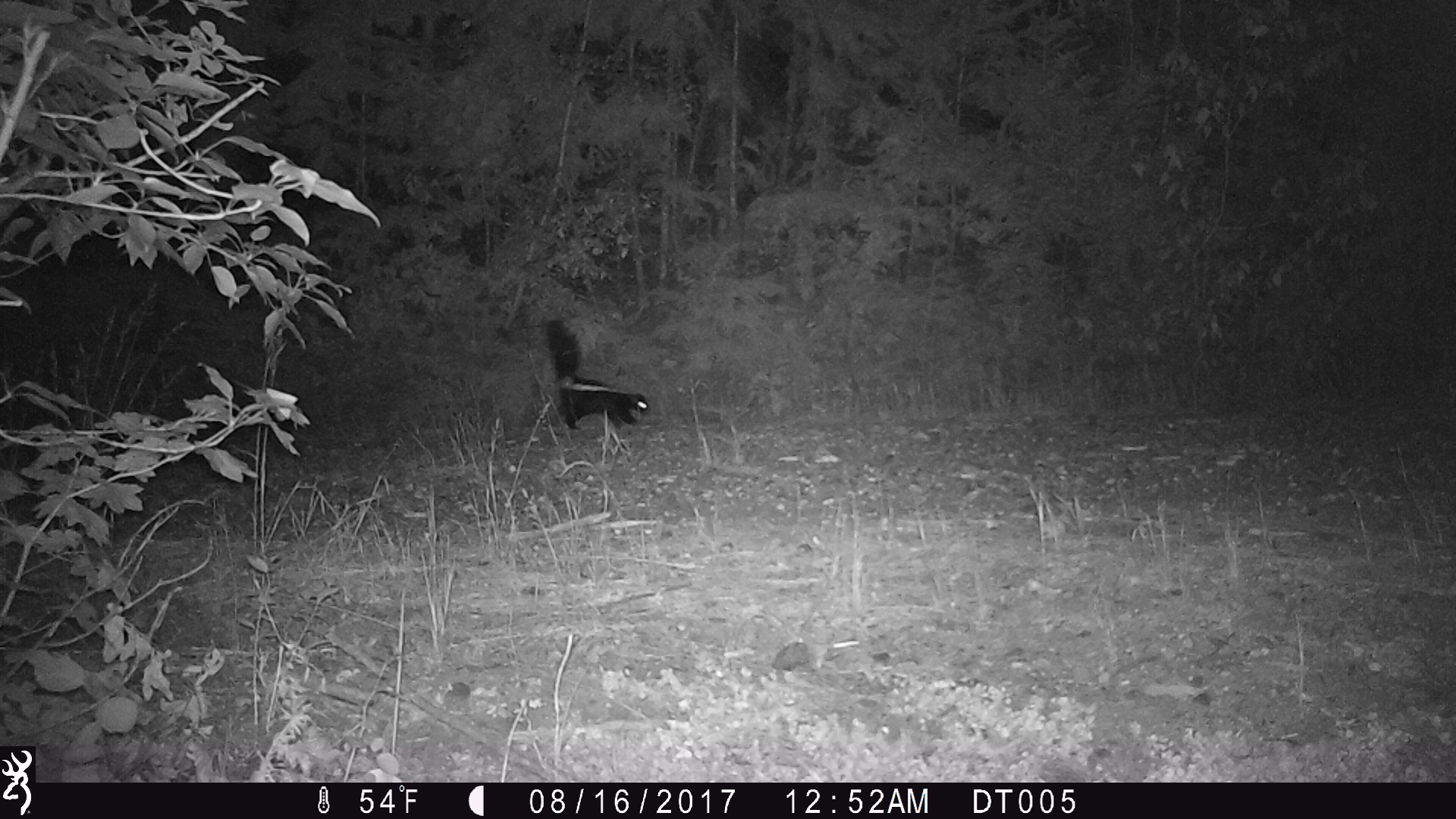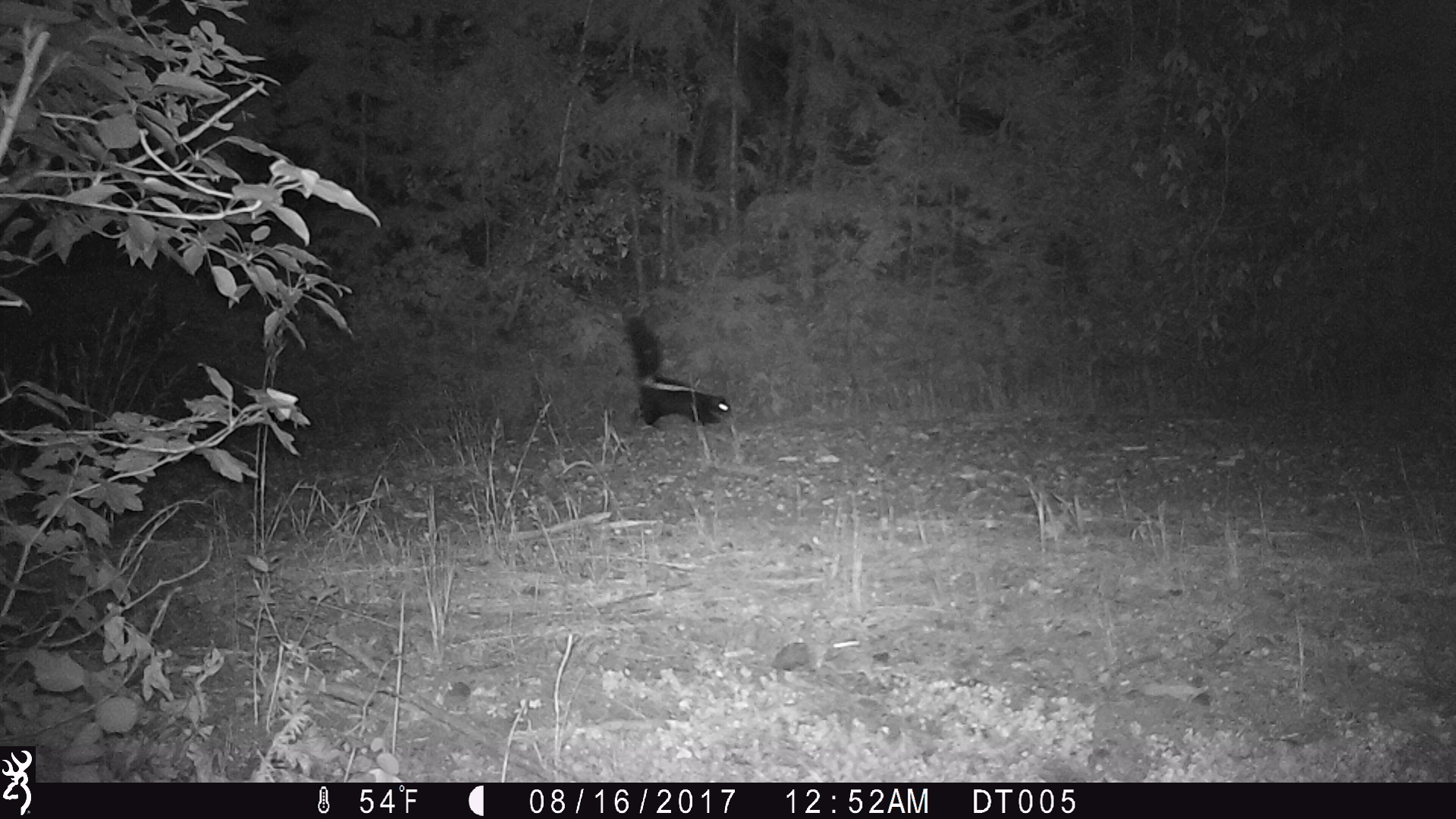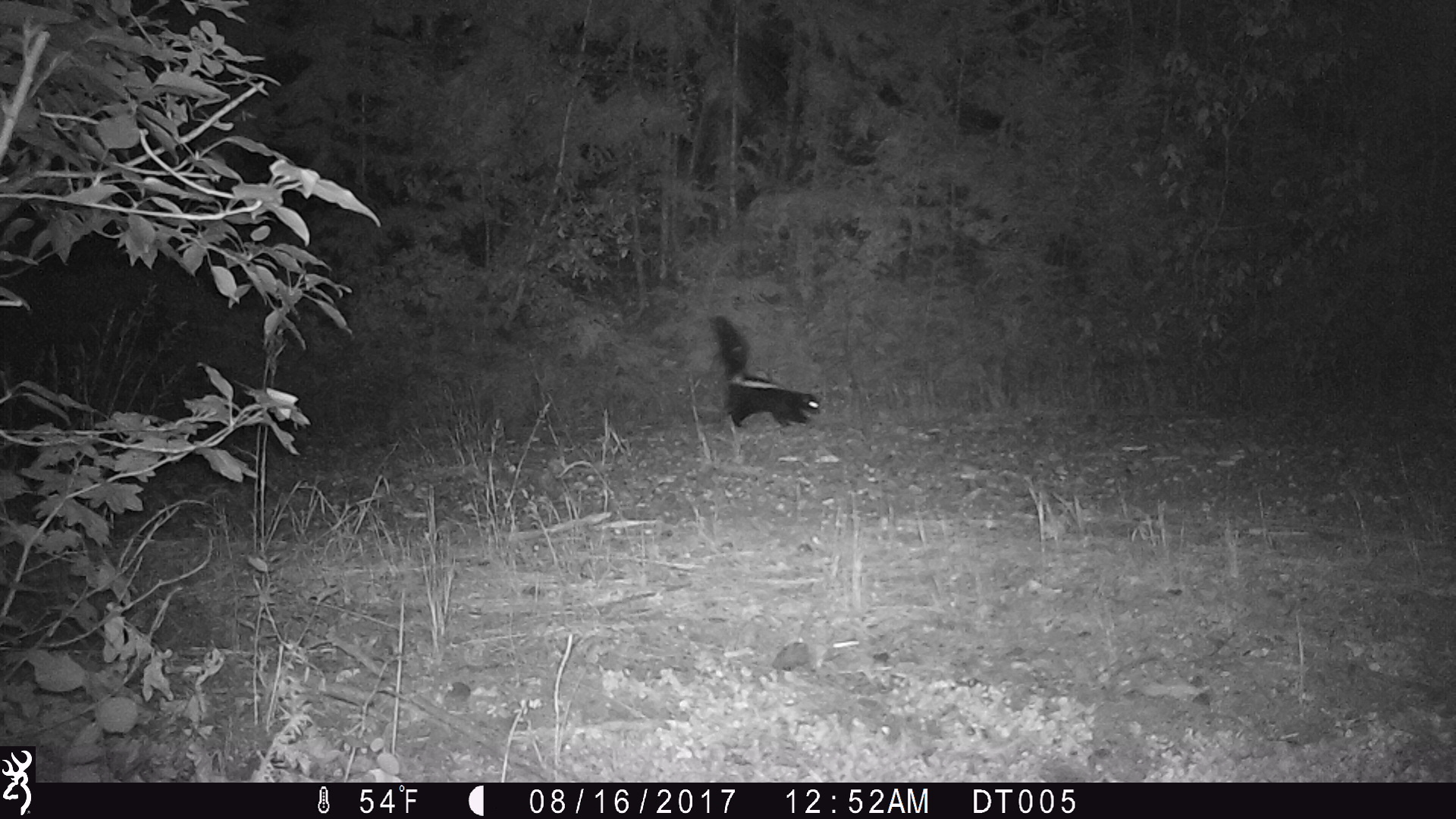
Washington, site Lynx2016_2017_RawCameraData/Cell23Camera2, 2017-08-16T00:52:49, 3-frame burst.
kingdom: Animalia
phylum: Chordata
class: Mammalia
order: Carnivora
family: Mephitidae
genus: Mephitis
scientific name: Mephitis mephitis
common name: striped skunk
Mephitis mephitis (striped skunk). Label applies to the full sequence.